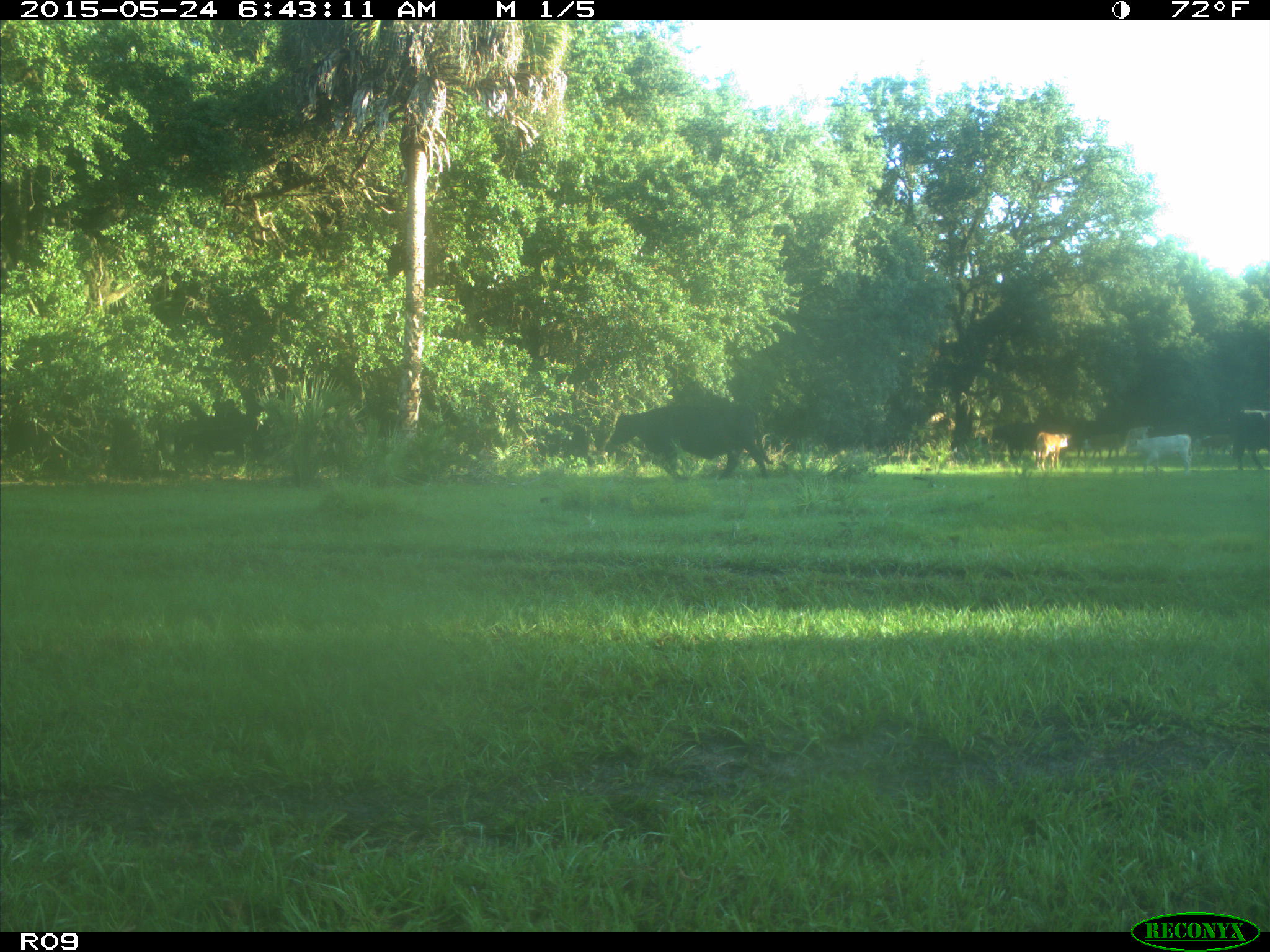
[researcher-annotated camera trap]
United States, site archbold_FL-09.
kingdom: Animalia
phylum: Chordata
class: Mammalia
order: Artiodactyla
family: Bovidae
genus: Bos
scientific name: Bos taurus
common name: domestic cow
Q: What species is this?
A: Bos taurus (domestic cow).